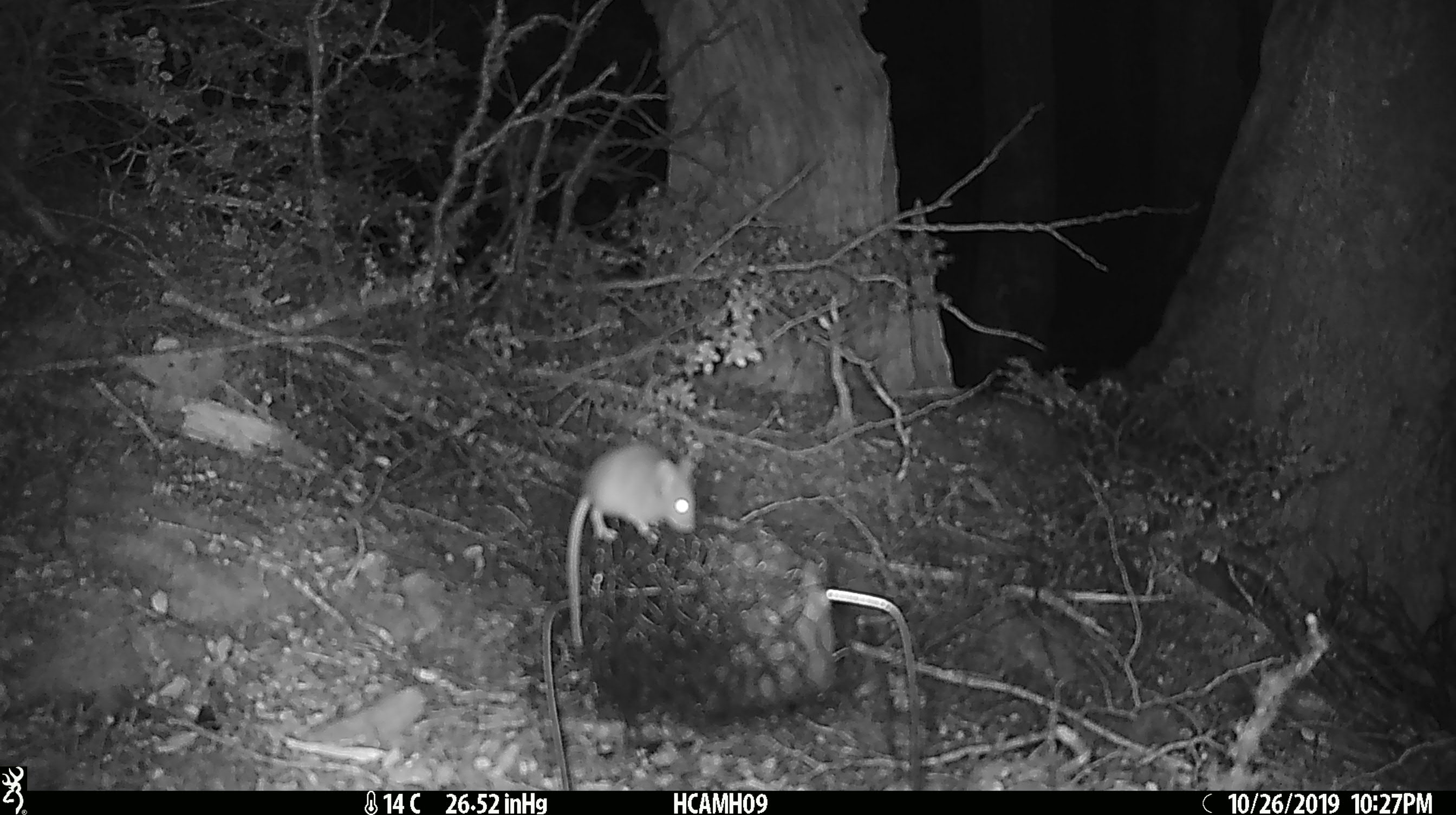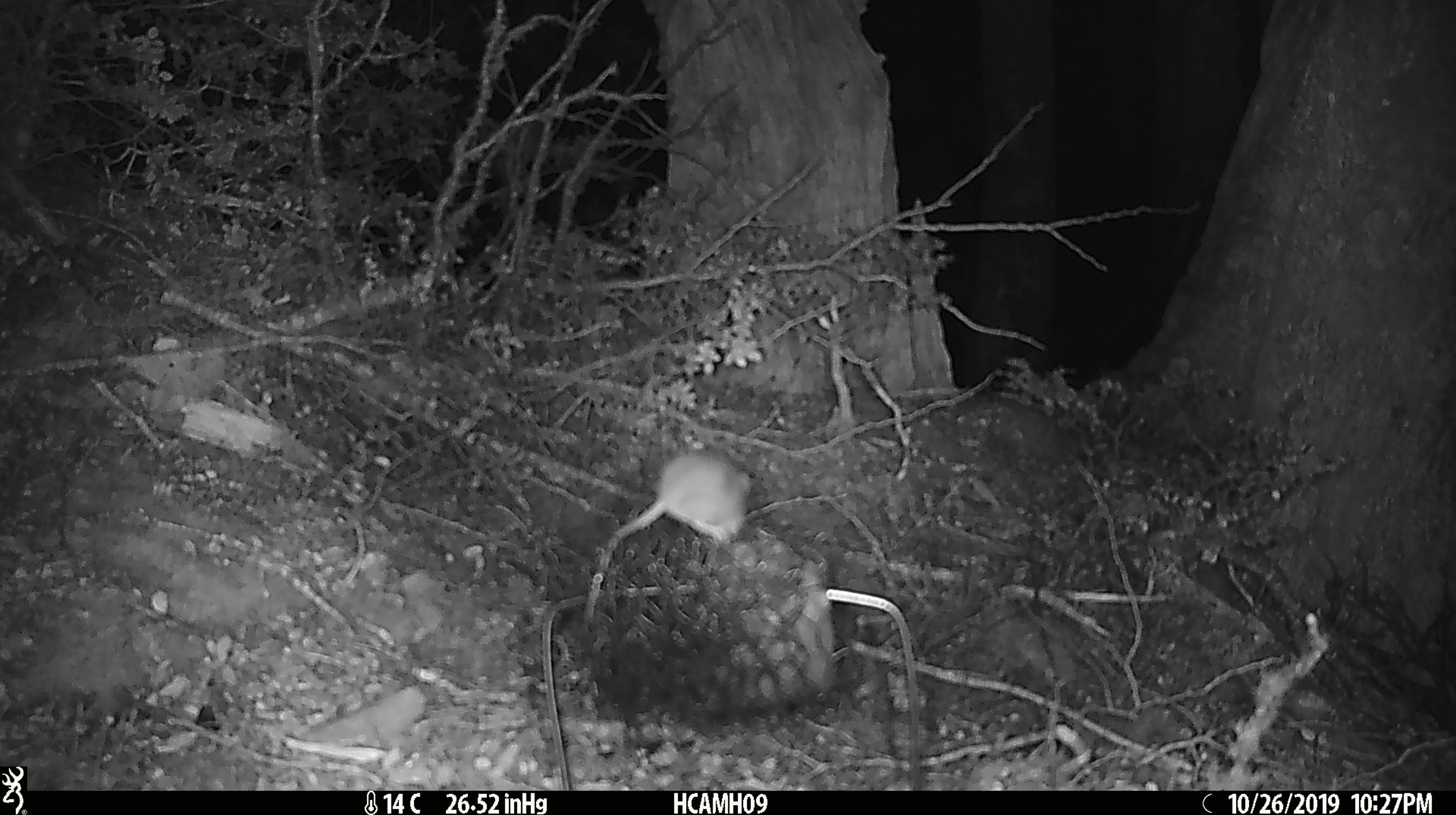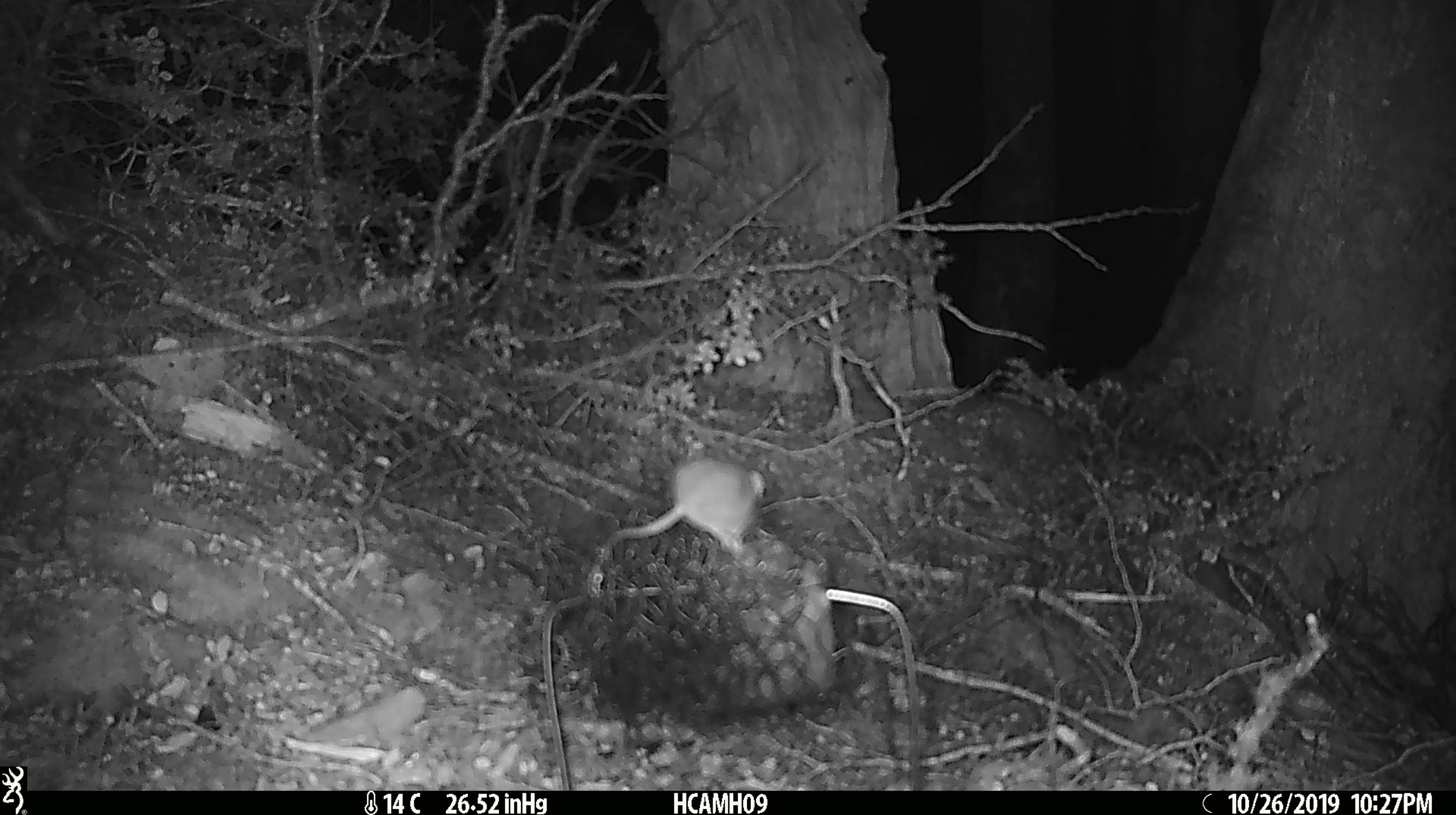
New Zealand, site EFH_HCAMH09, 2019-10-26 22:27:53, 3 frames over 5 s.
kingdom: Animalia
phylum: Chordata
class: Mammalia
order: Rodentia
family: Muridae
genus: Mus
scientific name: Mus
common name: mouse